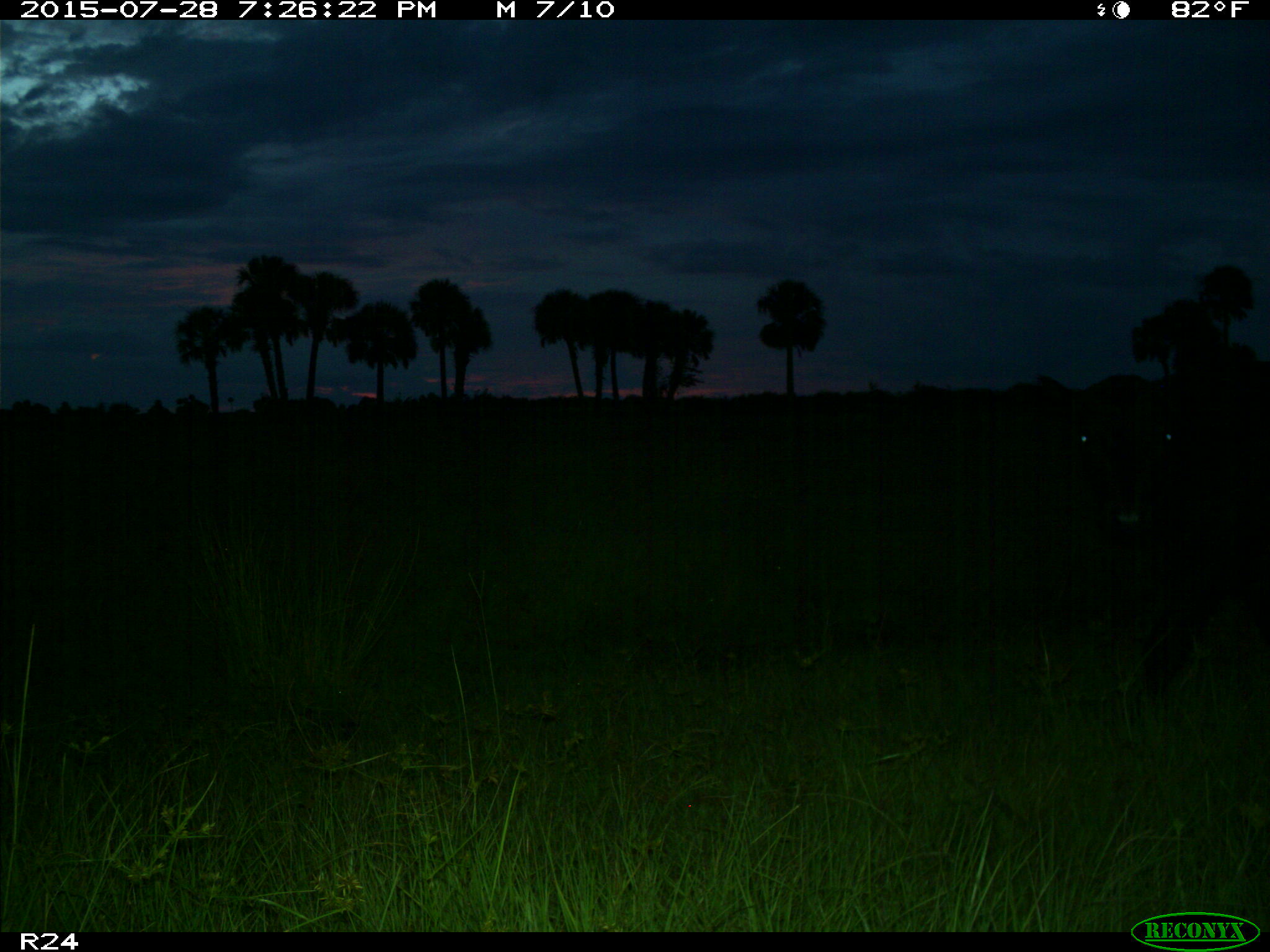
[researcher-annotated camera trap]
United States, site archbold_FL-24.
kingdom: Animalia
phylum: Chordata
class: Mammalia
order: Artiodactyla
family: Bovidae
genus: Bos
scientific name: Bos taurus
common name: domestic cow